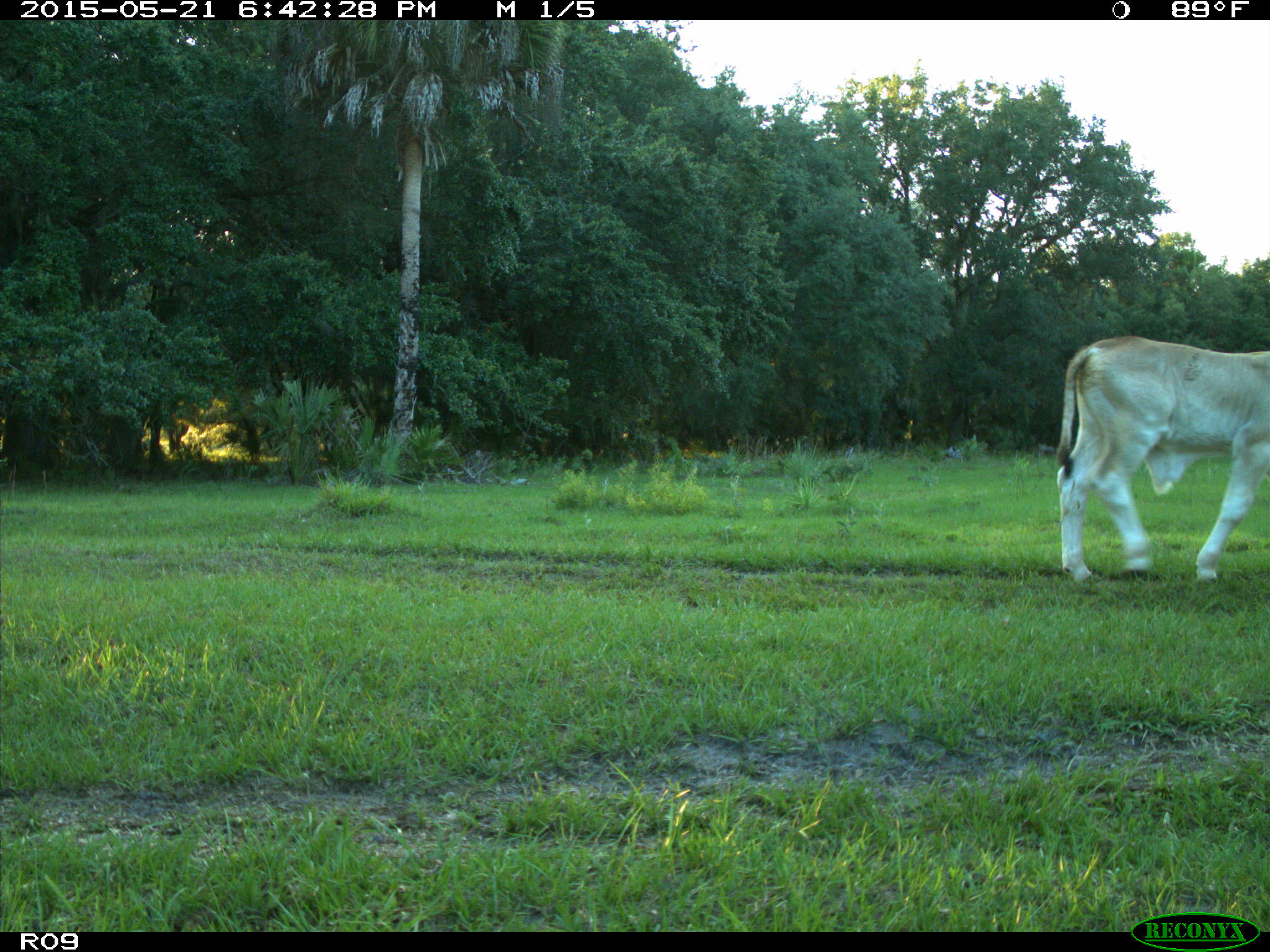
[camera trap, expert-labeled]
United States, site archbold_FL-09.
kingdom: Animalia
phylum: Chordata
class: Mammalia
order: Artiodactyla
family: Bovidae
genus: Bos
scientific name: Bos taurus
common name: domestic cow